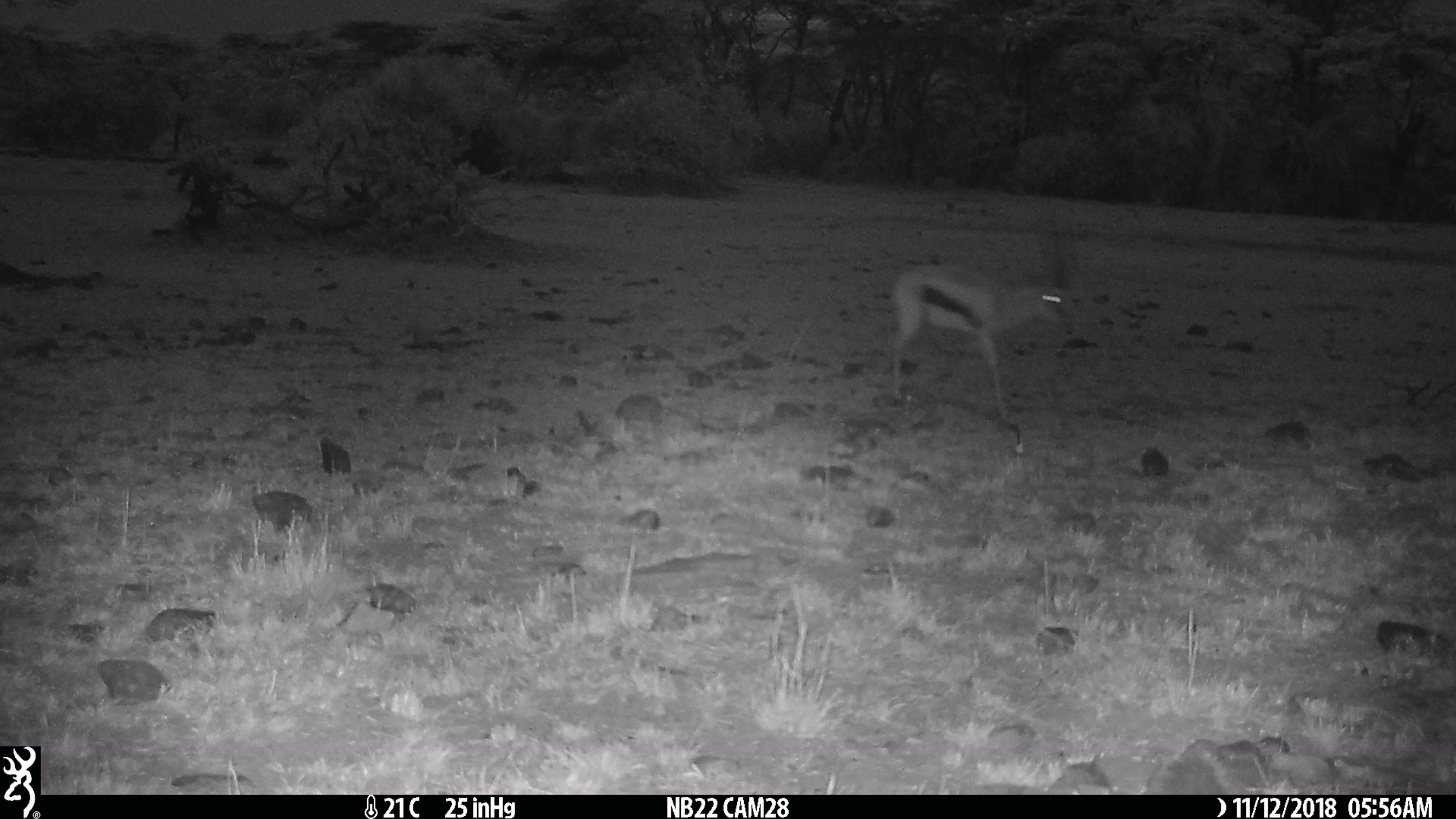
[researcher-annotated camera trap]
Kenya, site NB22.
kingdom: Animalia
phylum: Chordata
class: Mammalia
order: Artiodactyla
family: Bovidae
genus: Eudorcas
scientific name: Eudorcas thomsonii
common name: thomon's gazelle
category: gazelle thomsons